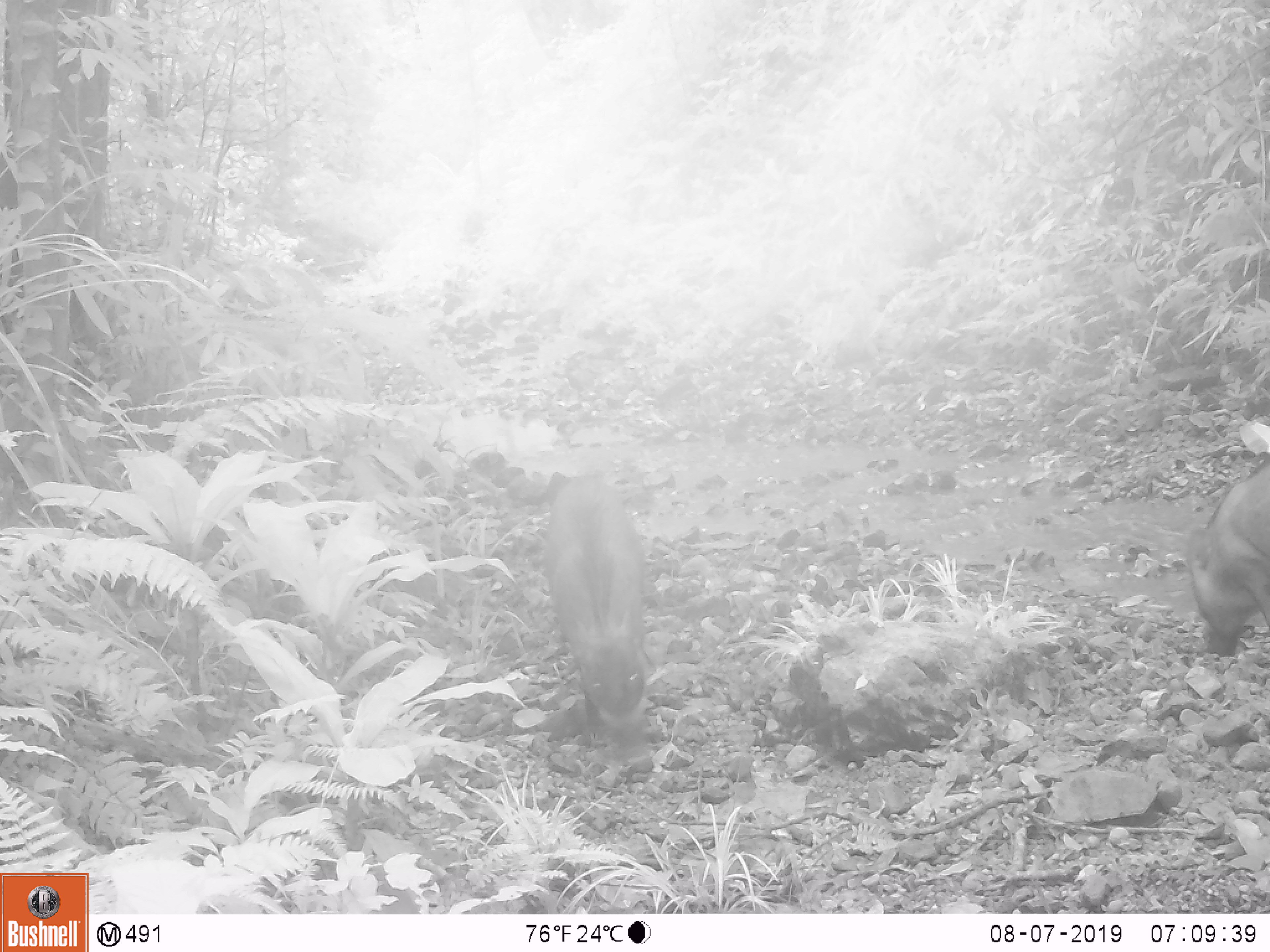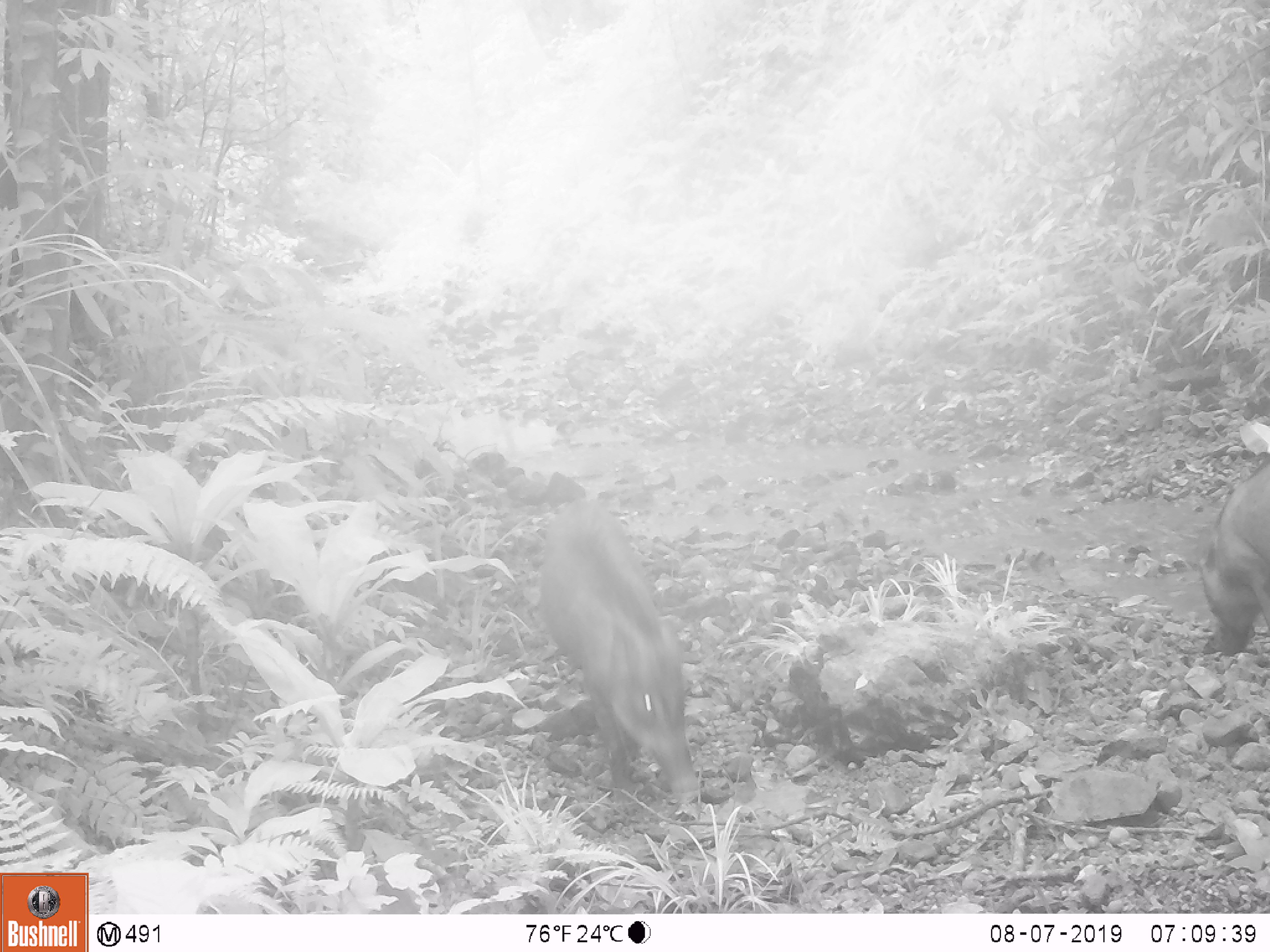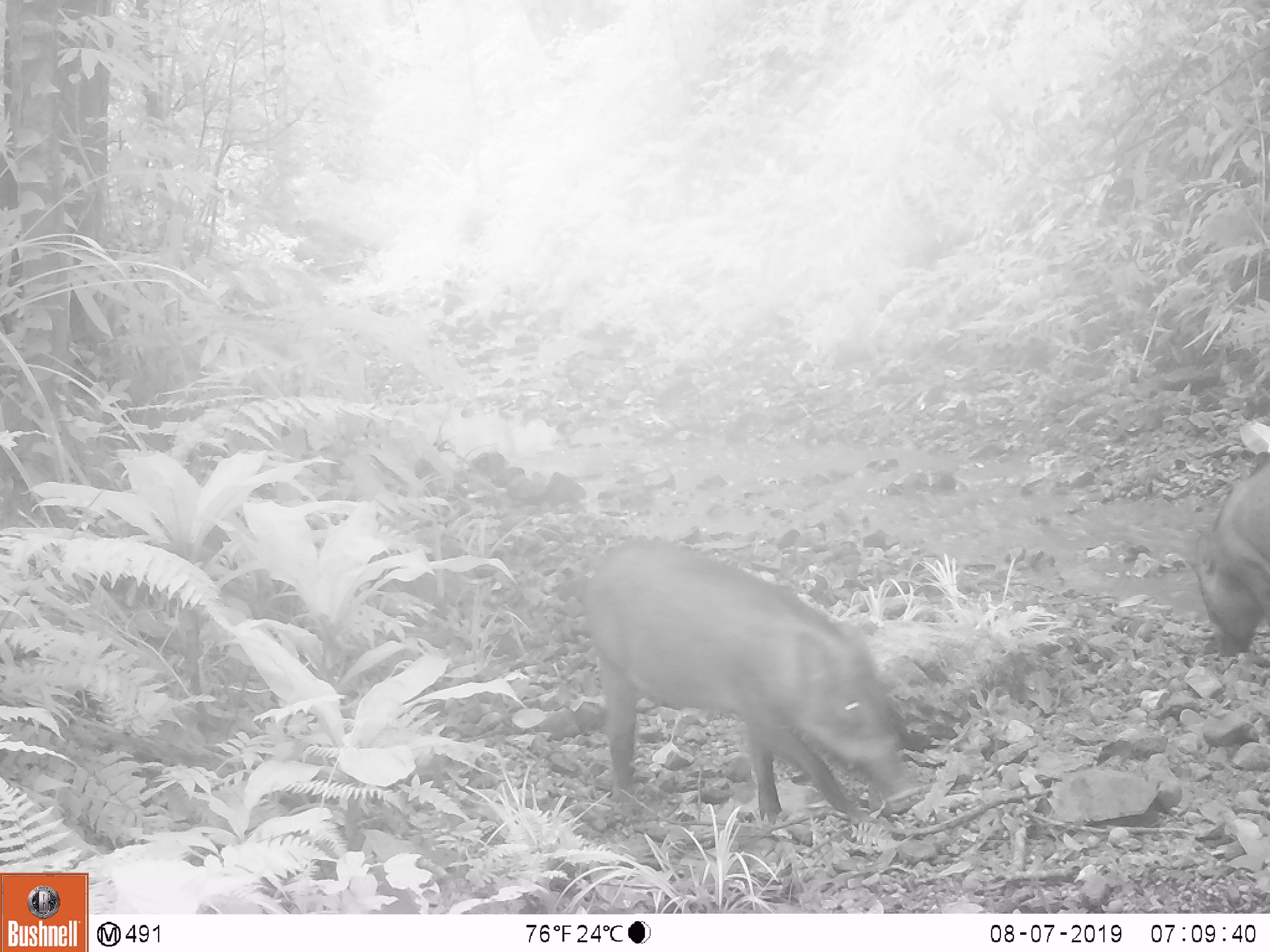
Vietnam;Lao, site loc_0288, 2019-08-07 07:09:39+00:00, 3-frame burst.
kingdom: Animalia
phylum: Chordata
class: Mammalia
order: Artiodactyla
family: Suidae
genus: Sus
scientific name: Sus scrofa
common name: eurasian wild pig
Eurasian wild pig (Sus scrofa). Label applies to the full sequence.